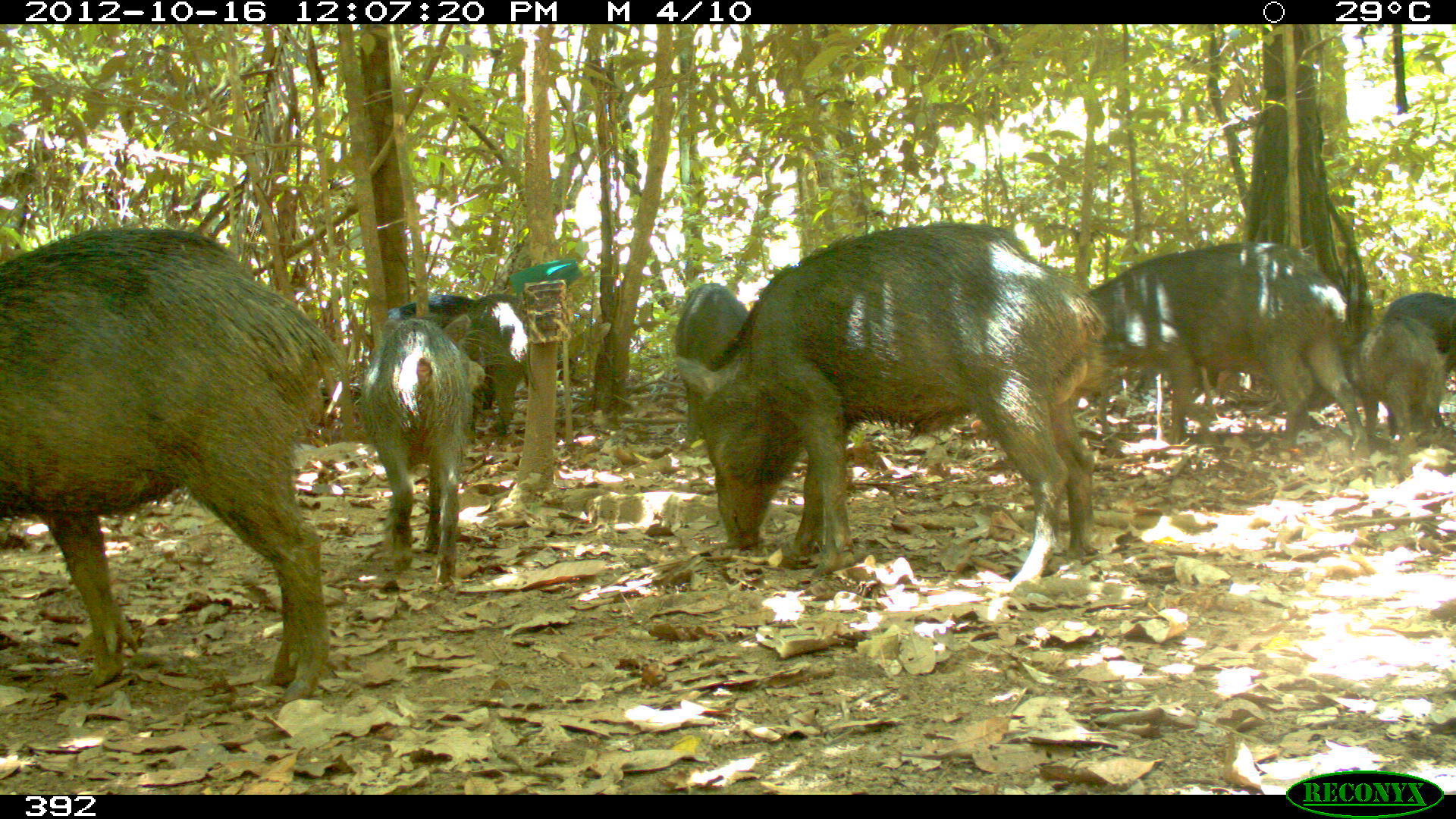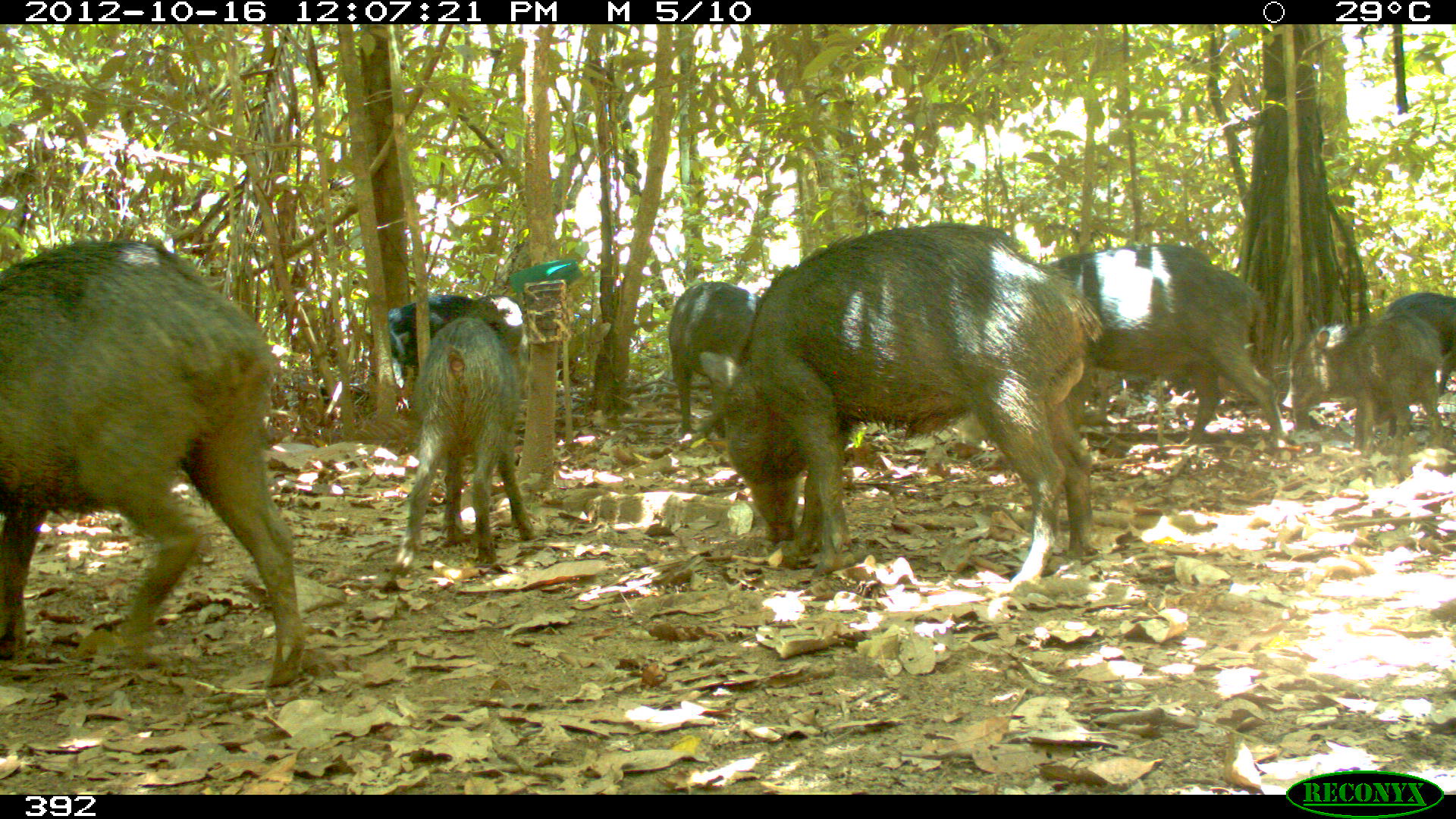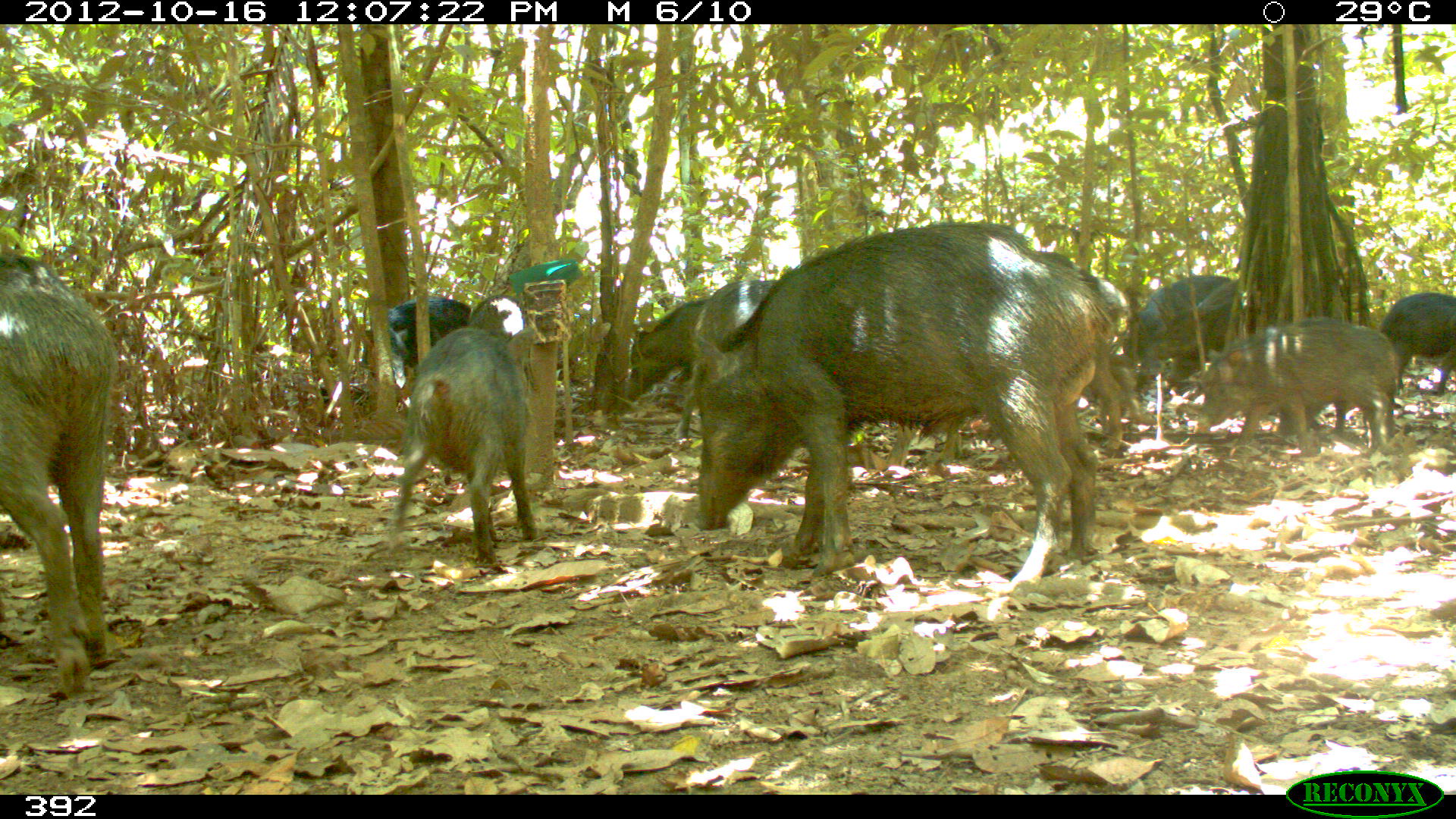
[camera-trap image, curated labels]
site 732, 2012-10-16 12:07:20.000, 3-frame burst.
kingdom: Animalia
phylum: Chordata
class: Mammalia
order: Artiodactyla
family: Tayassuidae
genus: Tayassu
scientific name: Tayassu pecari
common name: white-lipped peccary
Tayassu pecari (white-lipped peccary).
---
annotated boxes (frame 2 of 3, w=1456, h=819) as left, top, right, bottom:
tayassu pecari: 699, 222, 1102, 588; 0, 238, 306, 690; 903, 242, 1293, 453; 391, 316, 534, 577; 1283, 310, 1448, 457; 667, 280, 761, 440; 1381, 292, 1456, 435; 385, 291, 470, 387; 461, 294, 526, 362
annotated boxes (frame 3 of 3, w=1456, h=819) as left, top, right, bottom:
tayassu pecari: 682, 221, 1118, 588; 1, 249, 127, 703; 884, 273, 1154, 473; 380, 330, 544, 567; 1185, 315, 1406, 459; 1109, 271, 1248, 385; 621, 301, 713, 410; 683, 278, 787, 369; 1375, 289, 1455, 398; 387, 296, 469, 390; 464, 296, 527, 358